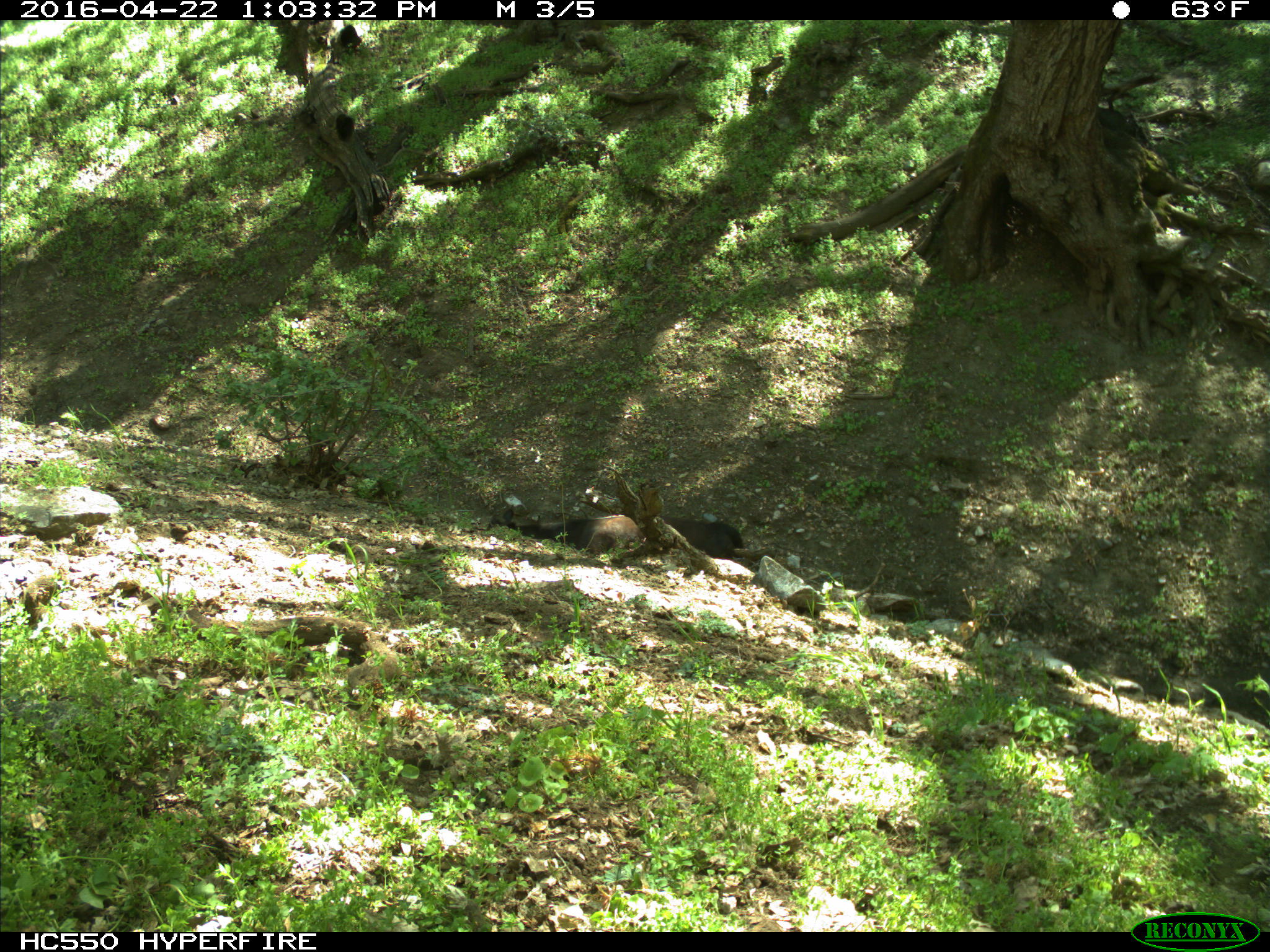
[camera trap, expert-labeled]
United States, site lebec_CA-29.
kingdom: Animalia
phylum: Chordata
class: Mammalia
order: Artiodactyla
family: Bovidae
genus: Bos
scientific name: Bos taurus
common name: domestic cow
Bos taurus (domestic cow).